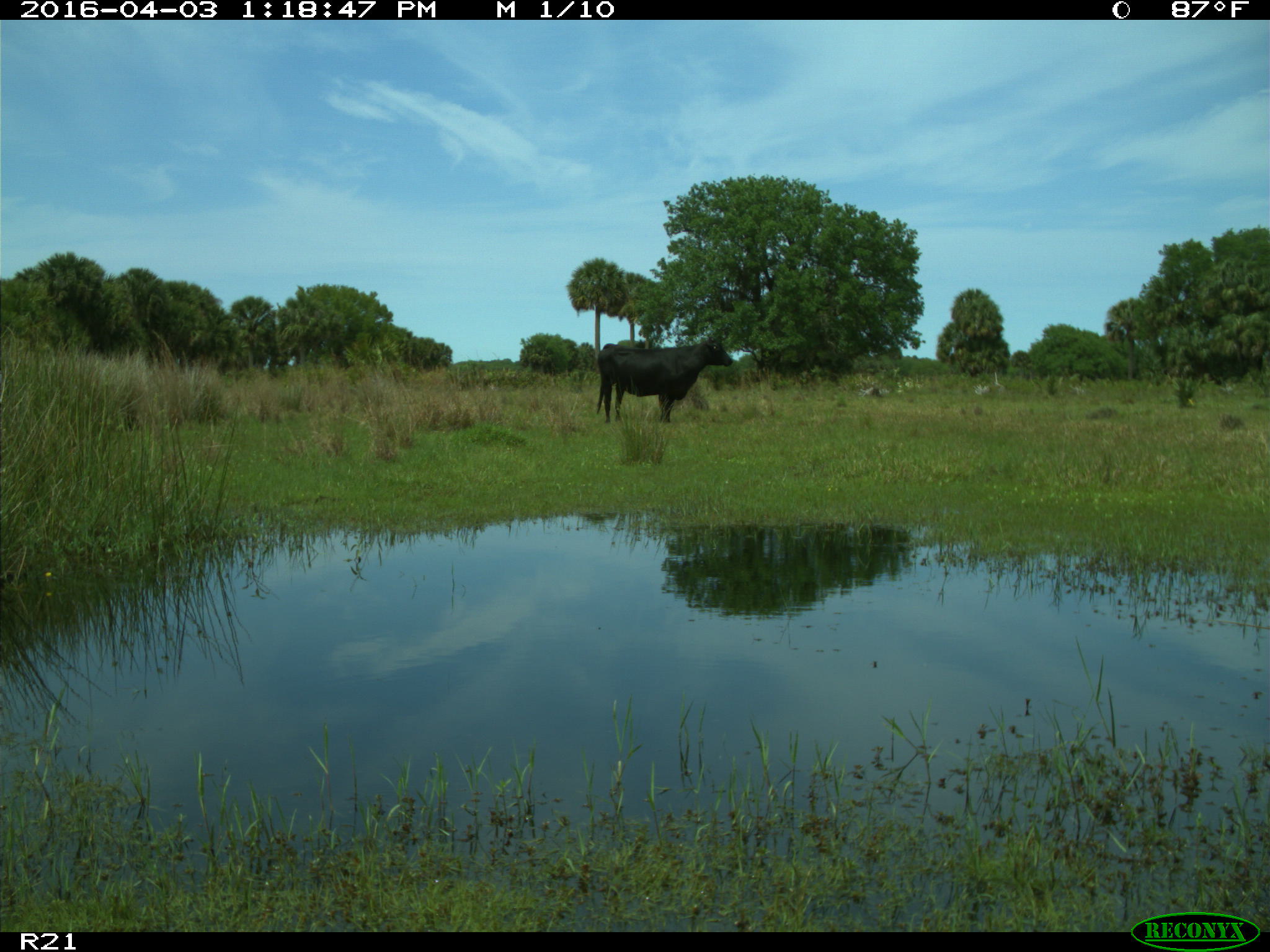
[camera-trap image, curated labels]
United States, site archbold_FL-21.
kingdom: Animalia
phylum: Chordata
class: Mammalia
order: Artiodactyla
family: Bovidae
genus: Bos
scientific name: Bos taurus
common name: domestic cow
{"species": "Bos taurus (domestic cow)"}